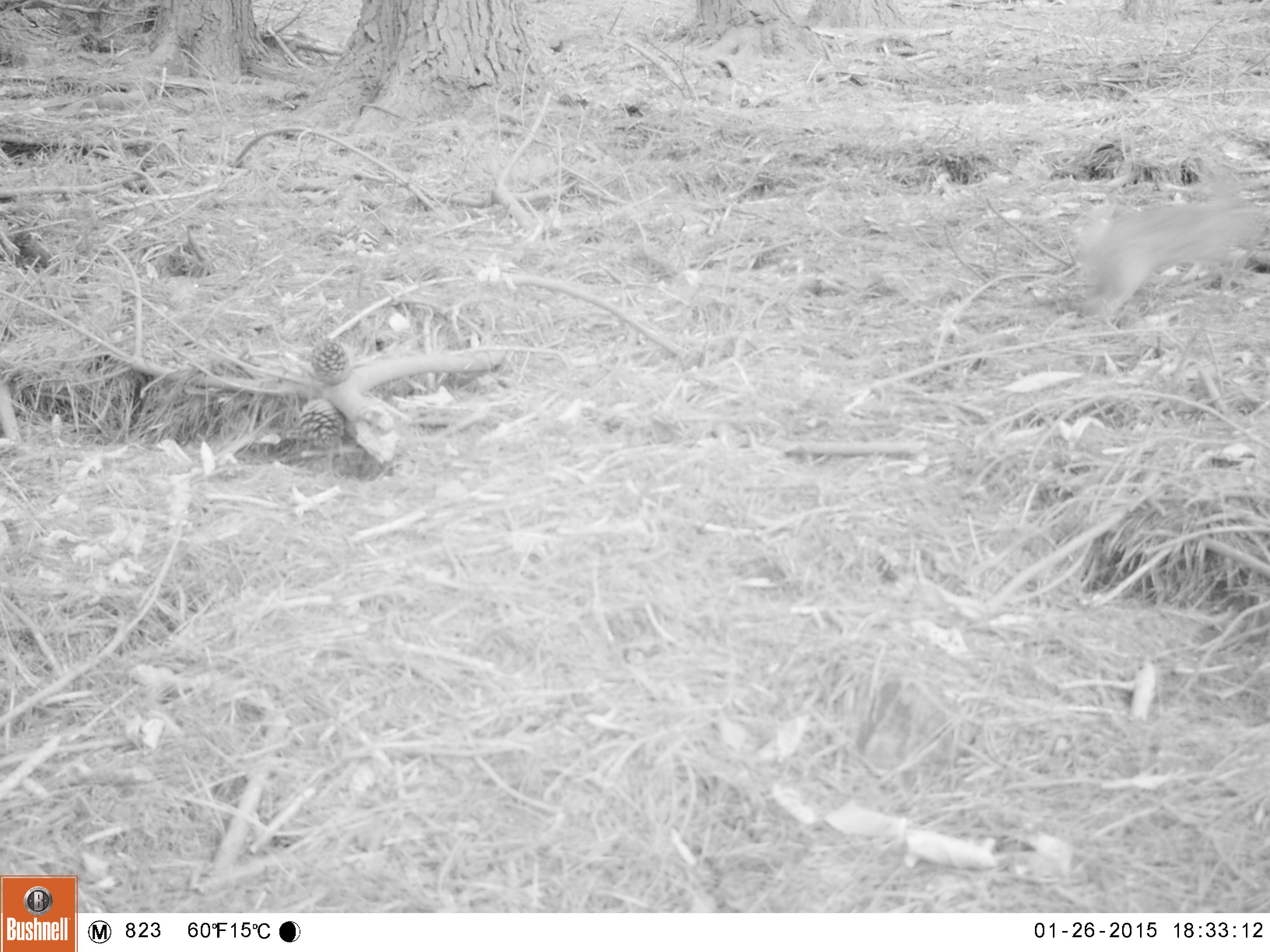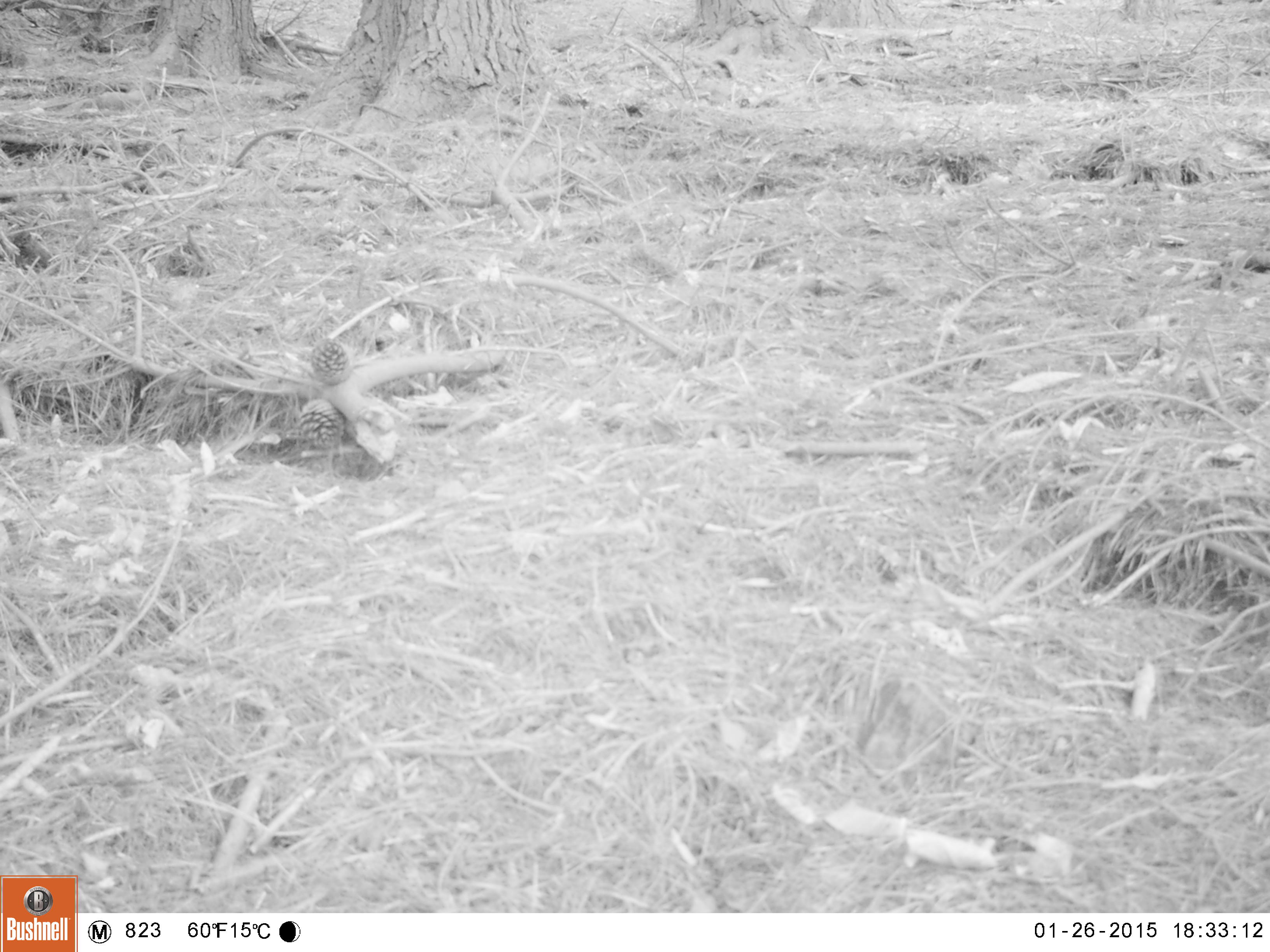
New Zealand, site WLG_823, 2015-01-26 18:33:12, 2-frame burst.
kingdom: Animalia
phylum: Chordata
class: Mammalia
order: Lagomorpha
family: Leporidae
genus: Oryctolagus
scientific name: Oryctolagus cuniculus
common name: european rabbit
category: rabbit